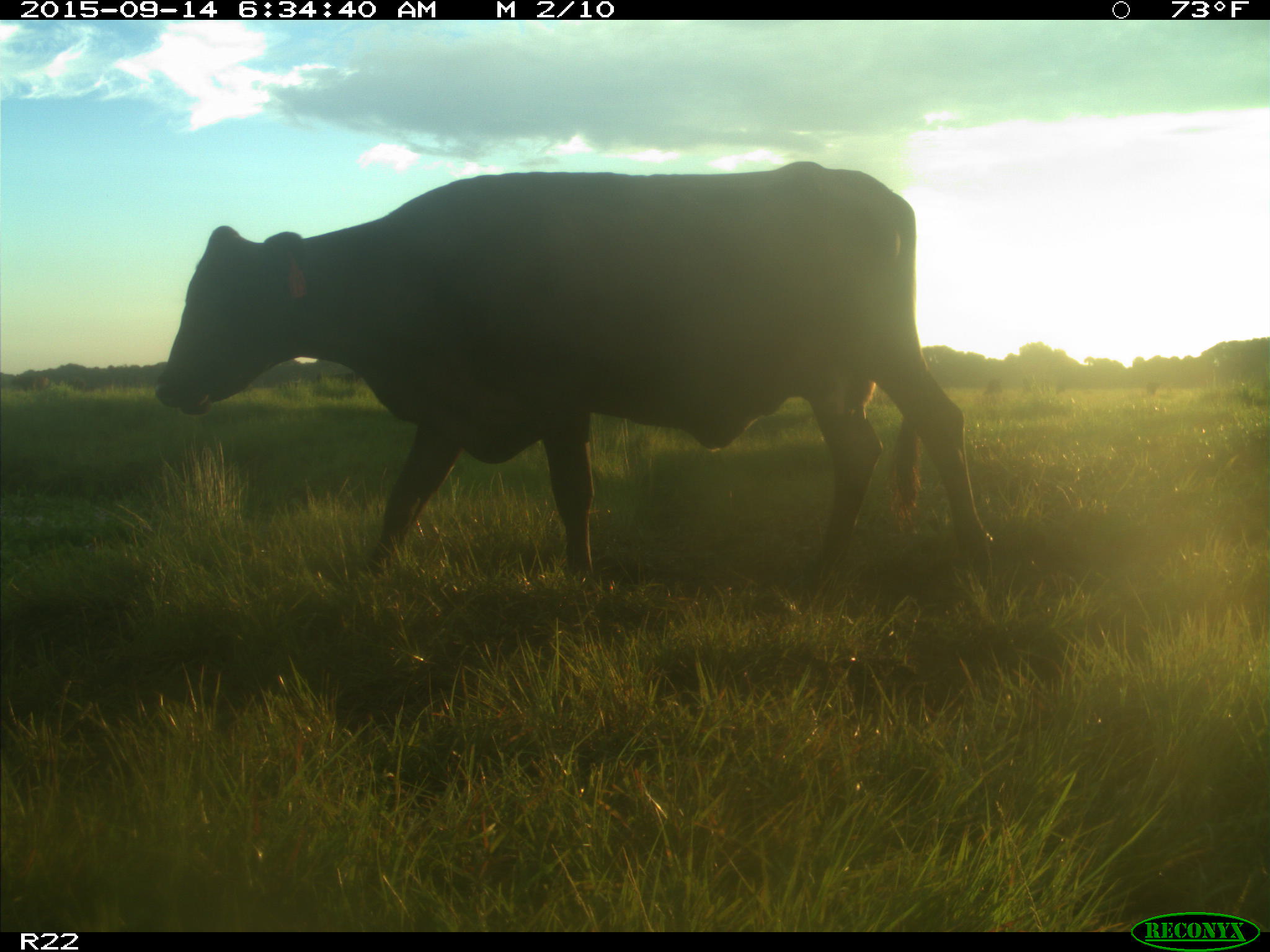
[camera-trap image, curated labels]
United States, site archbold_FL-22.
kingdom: Animalia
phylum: Chordata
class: Mammalia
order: Artiodactyla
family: Bovidae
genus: Bos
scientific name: Bos taurus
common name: domestic cow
Bos taurus (domestic cow).